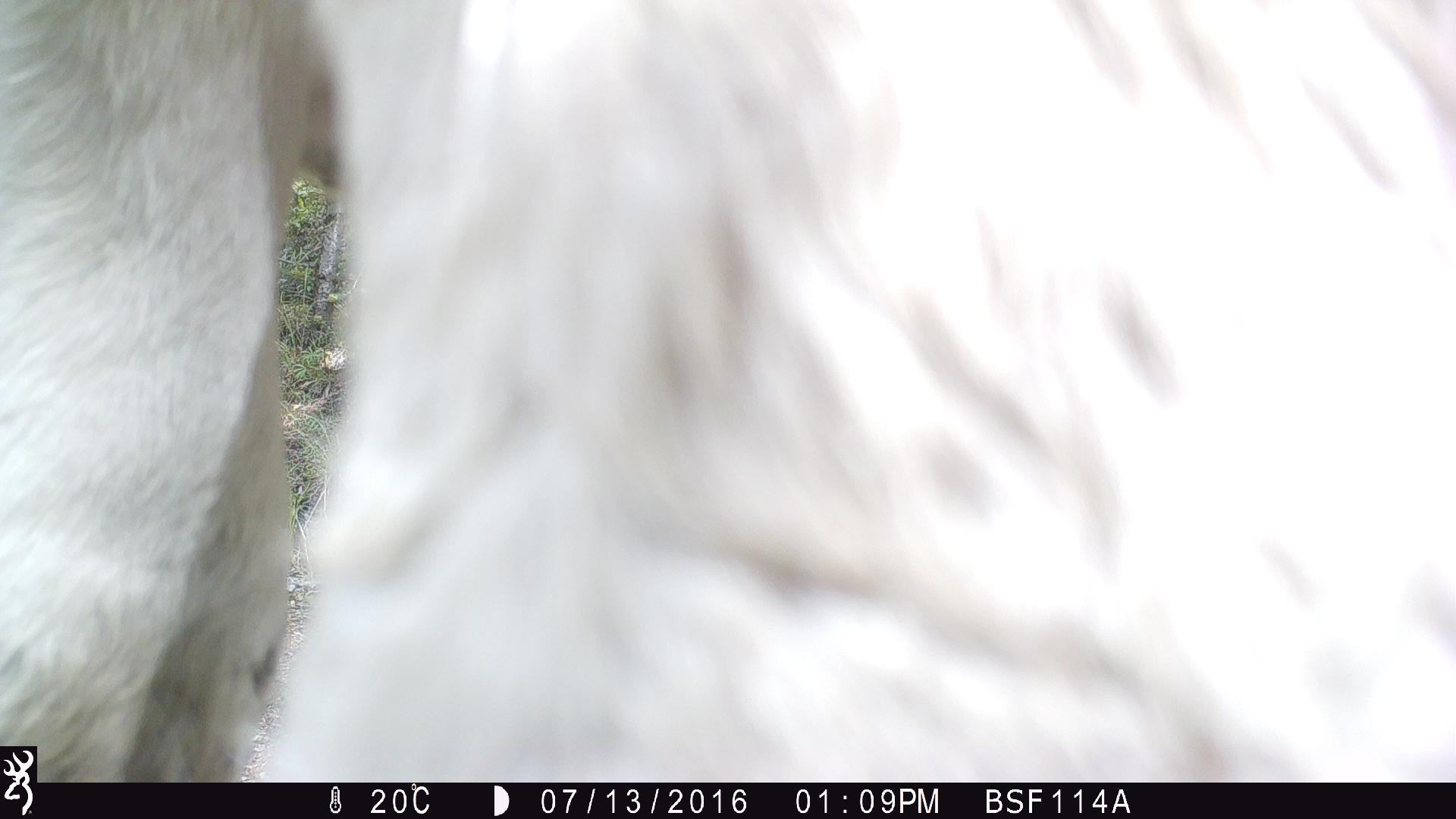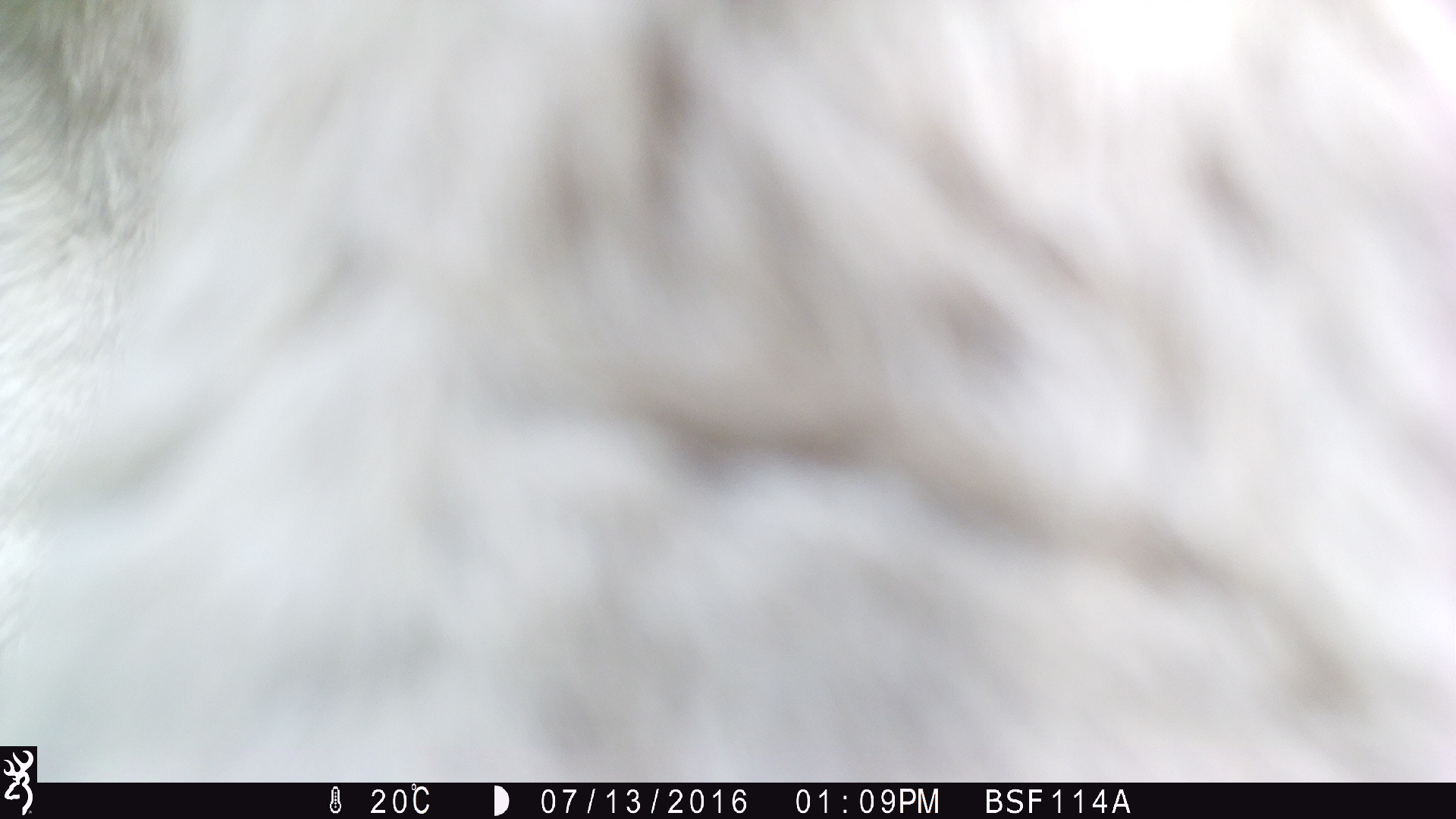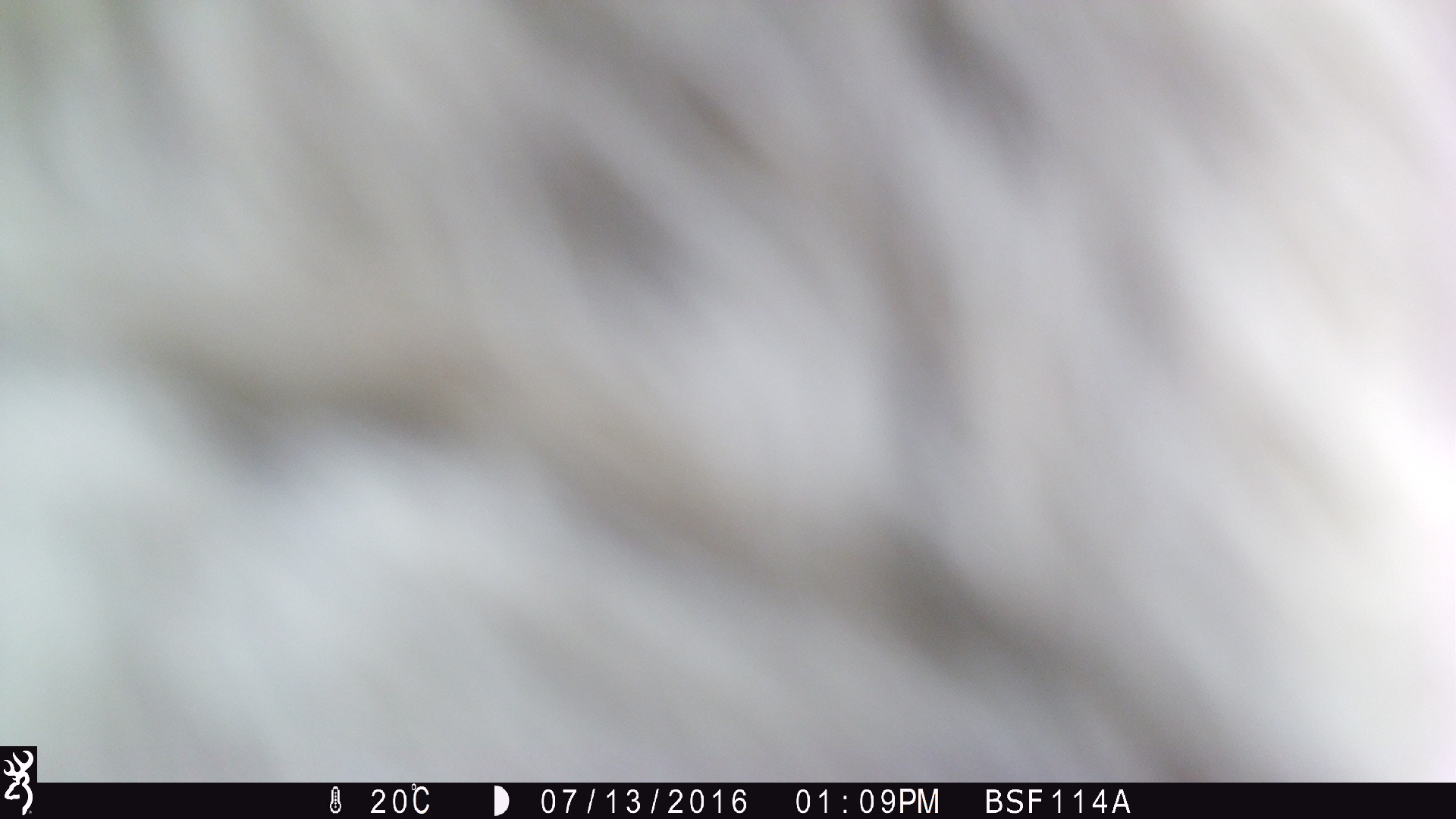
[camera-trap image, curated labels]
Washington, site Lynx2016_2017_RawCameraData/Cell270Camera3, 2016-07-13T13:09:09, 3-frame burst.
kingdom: Animalia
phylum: Chordata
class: Mammalia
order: Artiodactyla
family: Bovidae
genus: Bos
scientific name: Bos taurus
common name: domestic cattle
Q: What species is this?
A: Domestic cattle (Bos taurus).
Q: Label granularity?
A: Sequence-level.